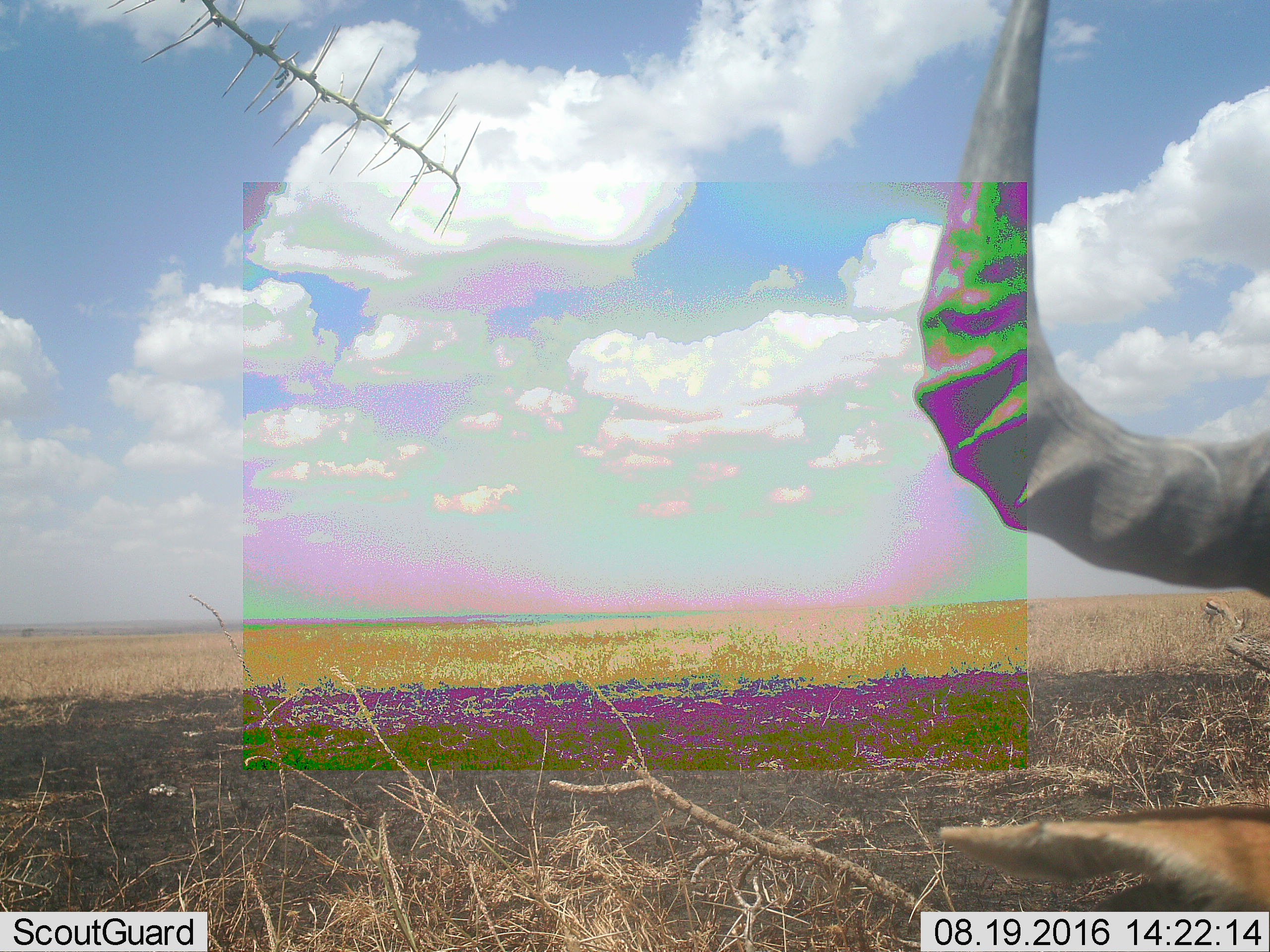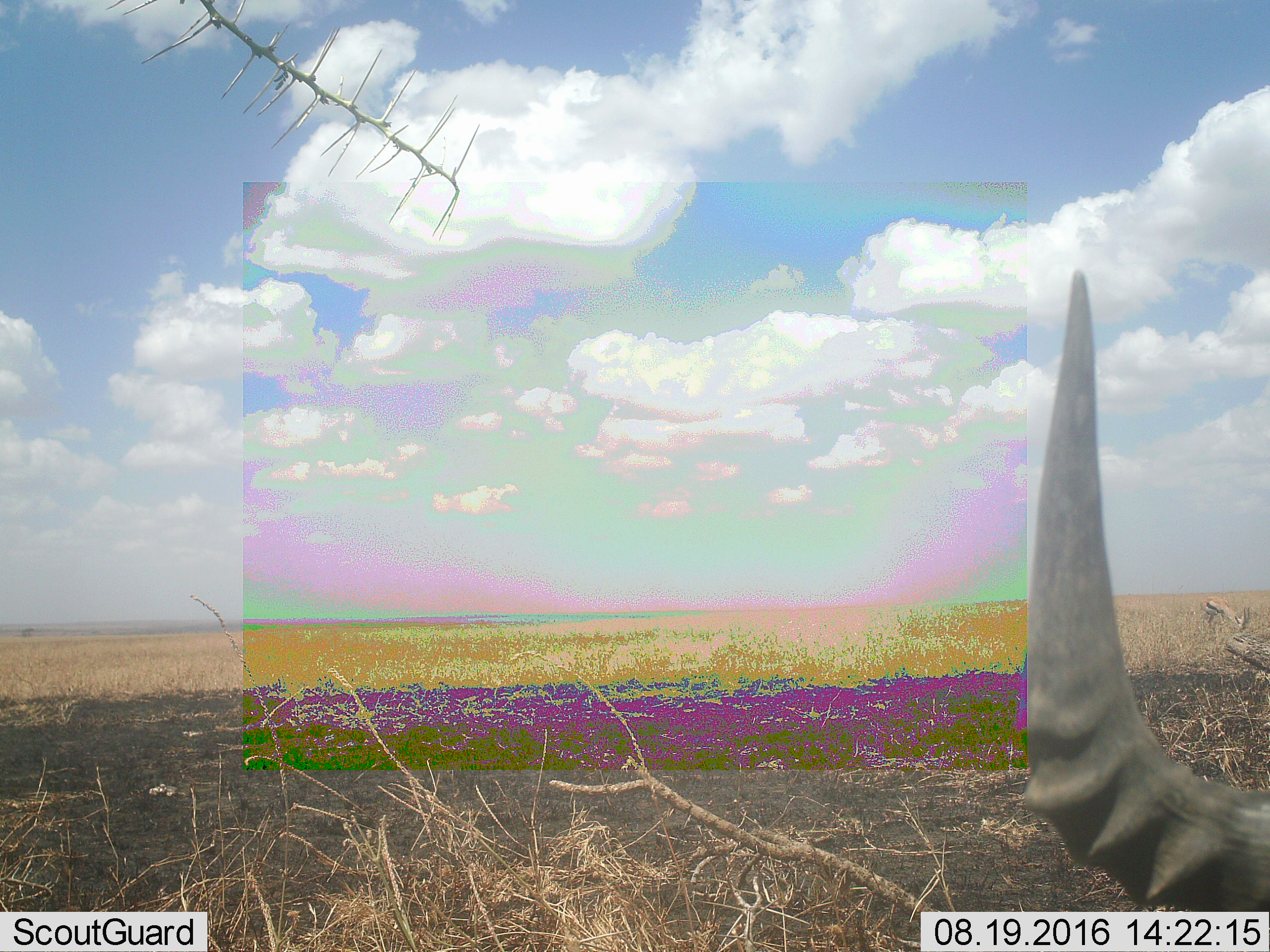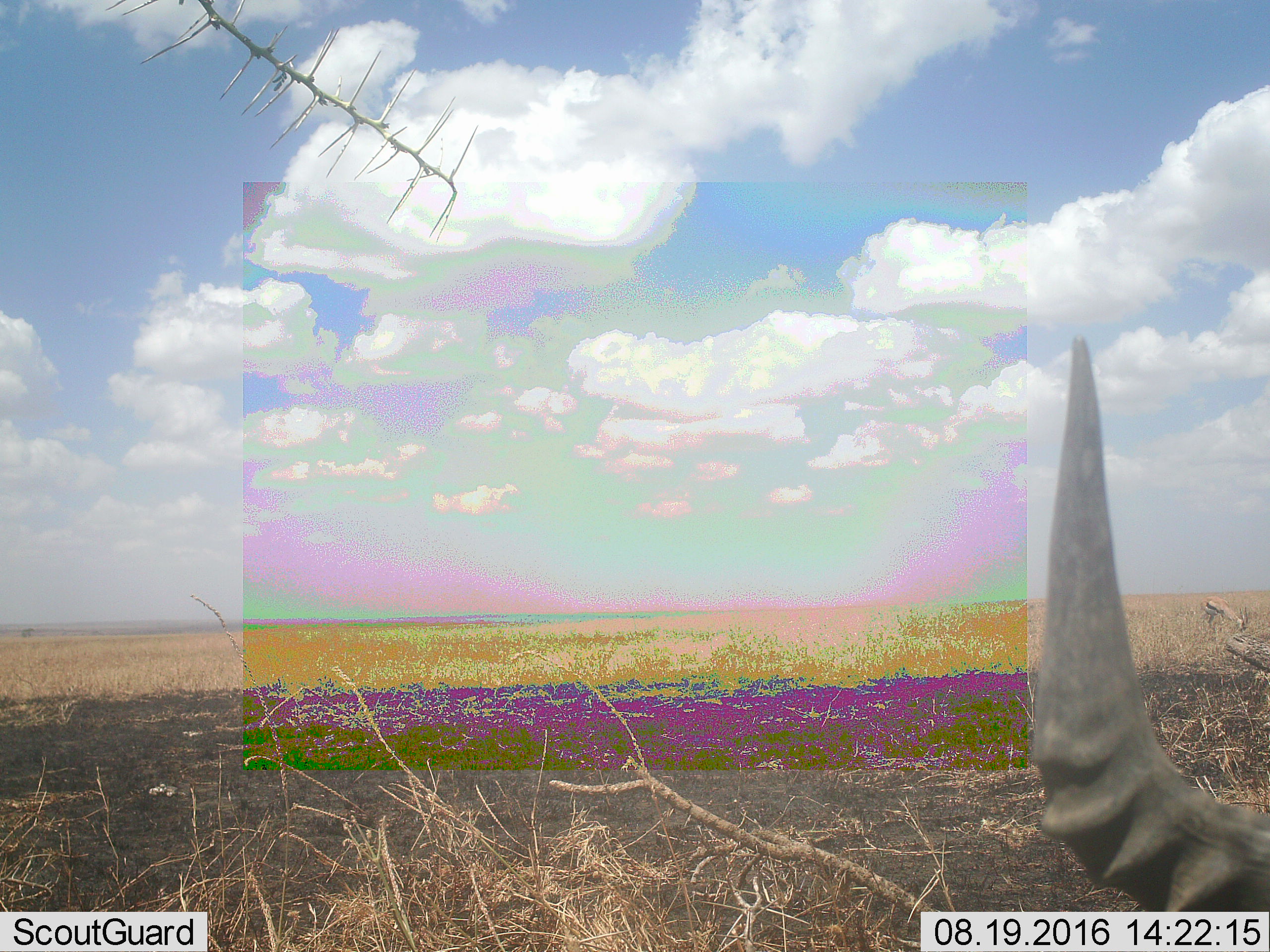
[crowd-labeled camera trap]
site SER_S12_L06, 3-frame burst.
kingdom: Animalia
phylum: Chordata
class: Mammalia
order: Artiodactyla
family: Bovidae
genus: Alcelaphus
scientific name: Alcelaphus buselaphus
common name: hartebeest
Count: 1.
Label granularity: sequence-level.